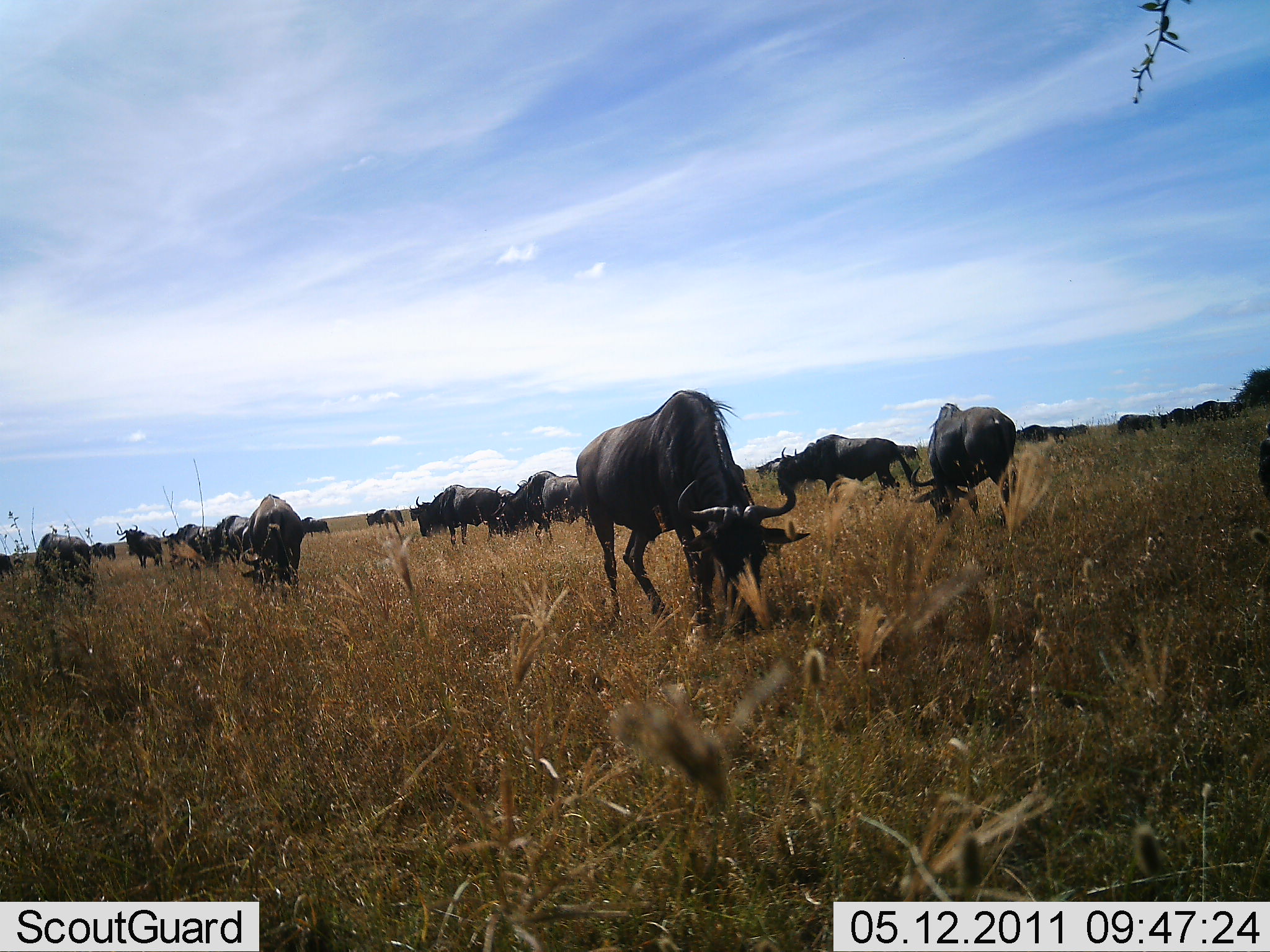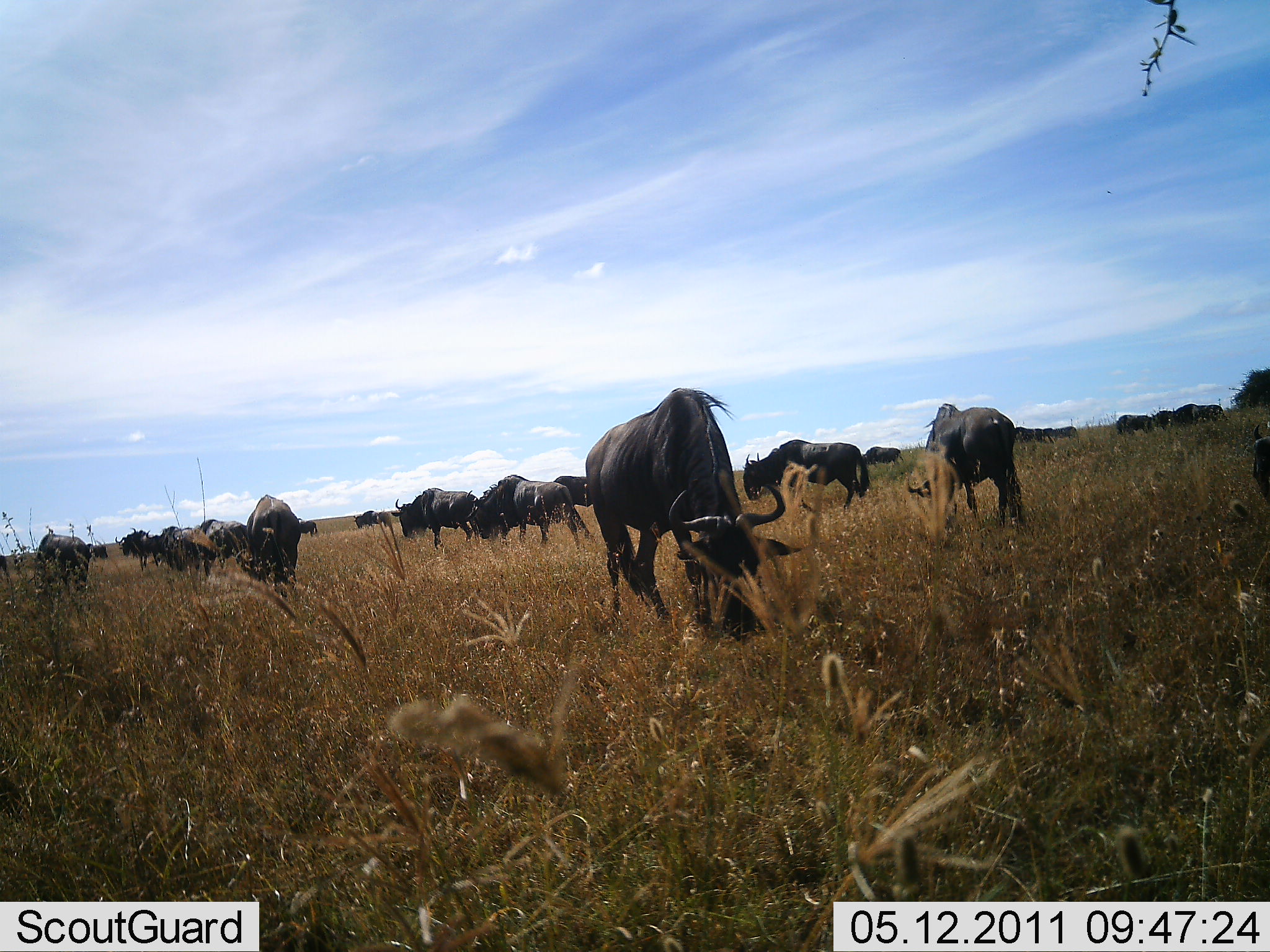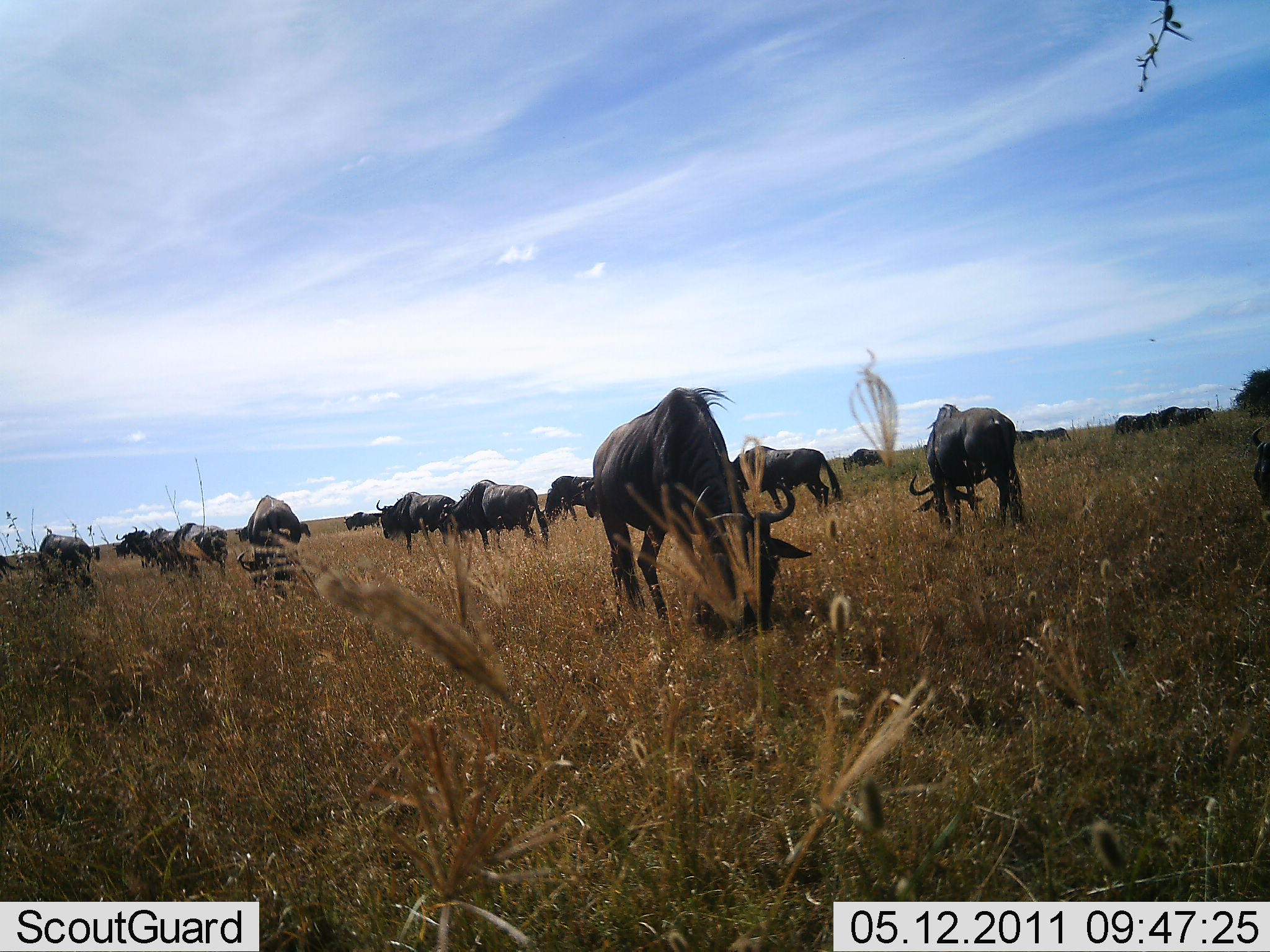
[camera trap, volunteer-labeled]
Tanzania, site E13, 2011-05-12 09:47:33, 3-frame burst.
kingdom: Animalia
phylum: Chordata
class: Mammalia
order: Artiodactyla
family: Bovidae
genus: Connochaetes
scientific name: Connochaetes taurinus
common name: blue wildebeest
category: wildebeest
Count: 11-50.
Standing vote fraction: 27%.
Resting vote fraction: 0%.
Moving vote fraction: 45%.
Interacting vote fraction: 0%.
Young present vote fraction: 0%.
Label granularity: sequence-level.